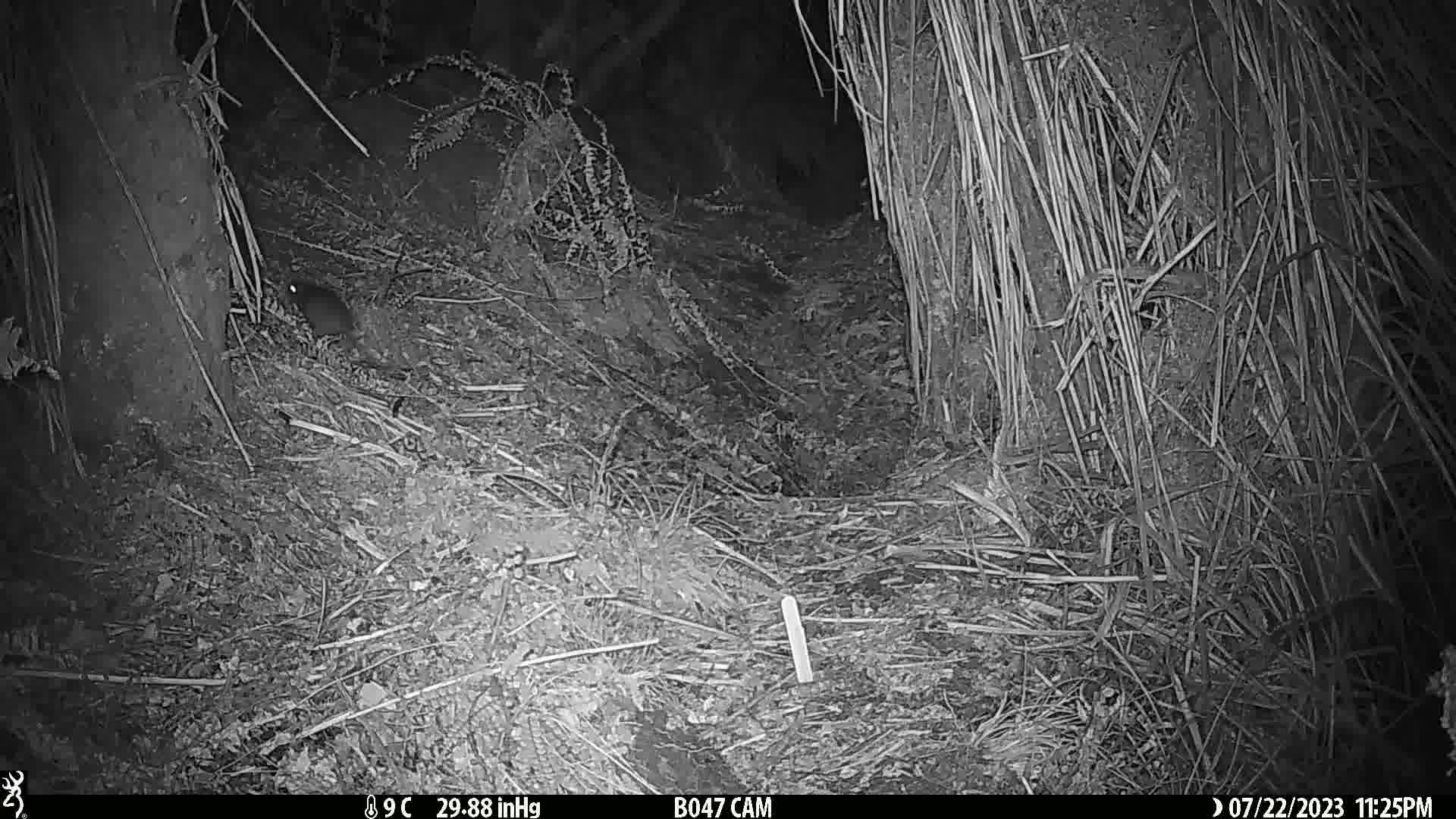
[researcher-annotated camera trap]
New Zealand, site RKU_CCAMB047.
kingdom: Animalia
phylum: Chordata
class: Mammalia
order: Rodentia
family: Muridae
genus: Rattus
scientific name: Rattus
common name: rat